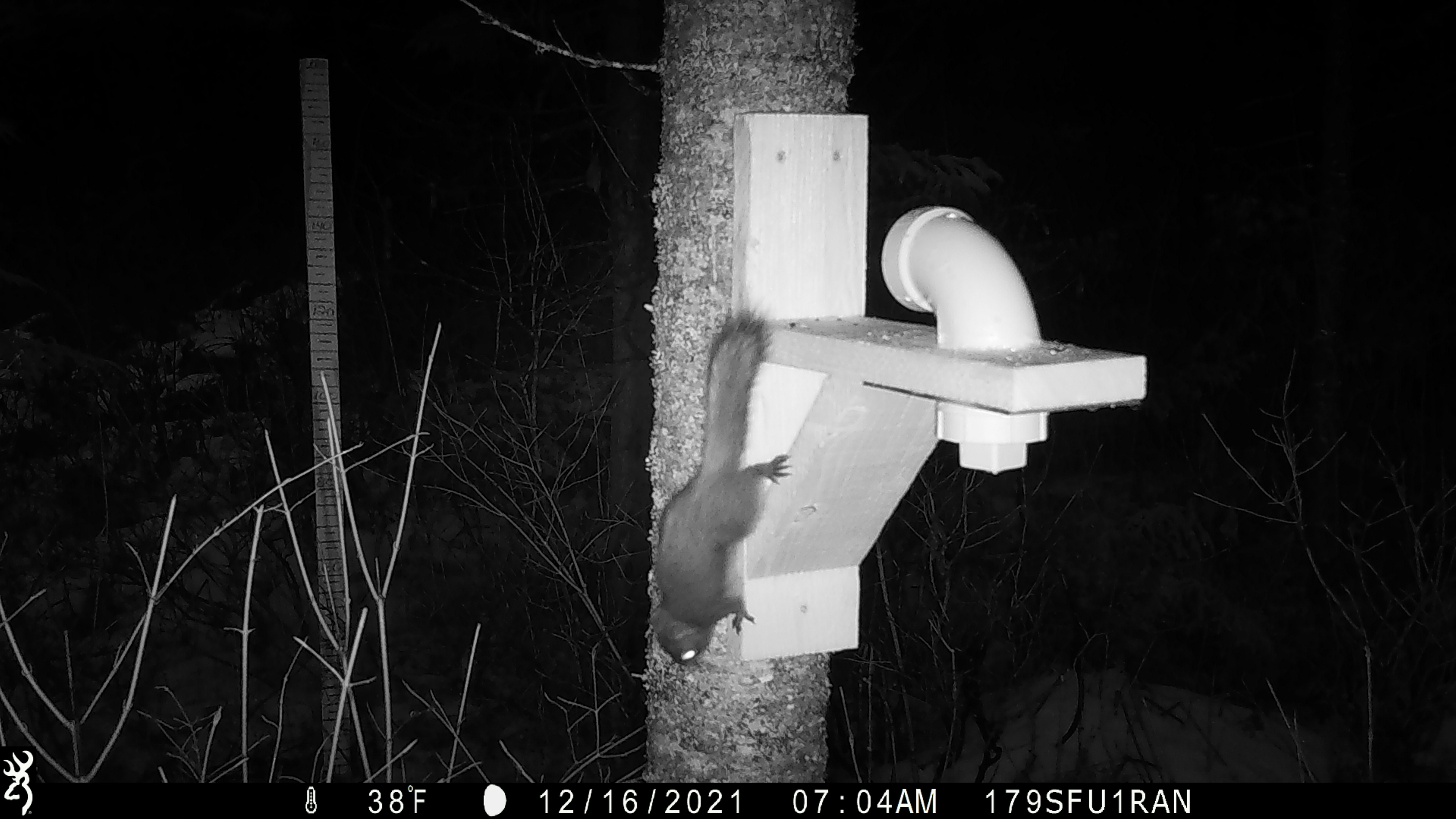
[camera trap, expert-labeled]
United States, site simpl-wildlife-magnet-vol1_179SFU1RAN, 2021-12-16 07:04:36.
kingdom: Animalia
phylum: Chordata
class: Mammalia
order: Rodentia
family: Sciuridae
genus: Tamiasciurus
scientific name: Tamiasciurus hudsonicus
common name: red squirrel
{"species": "red squirrel (Tamiasciurus hudsonicus)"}